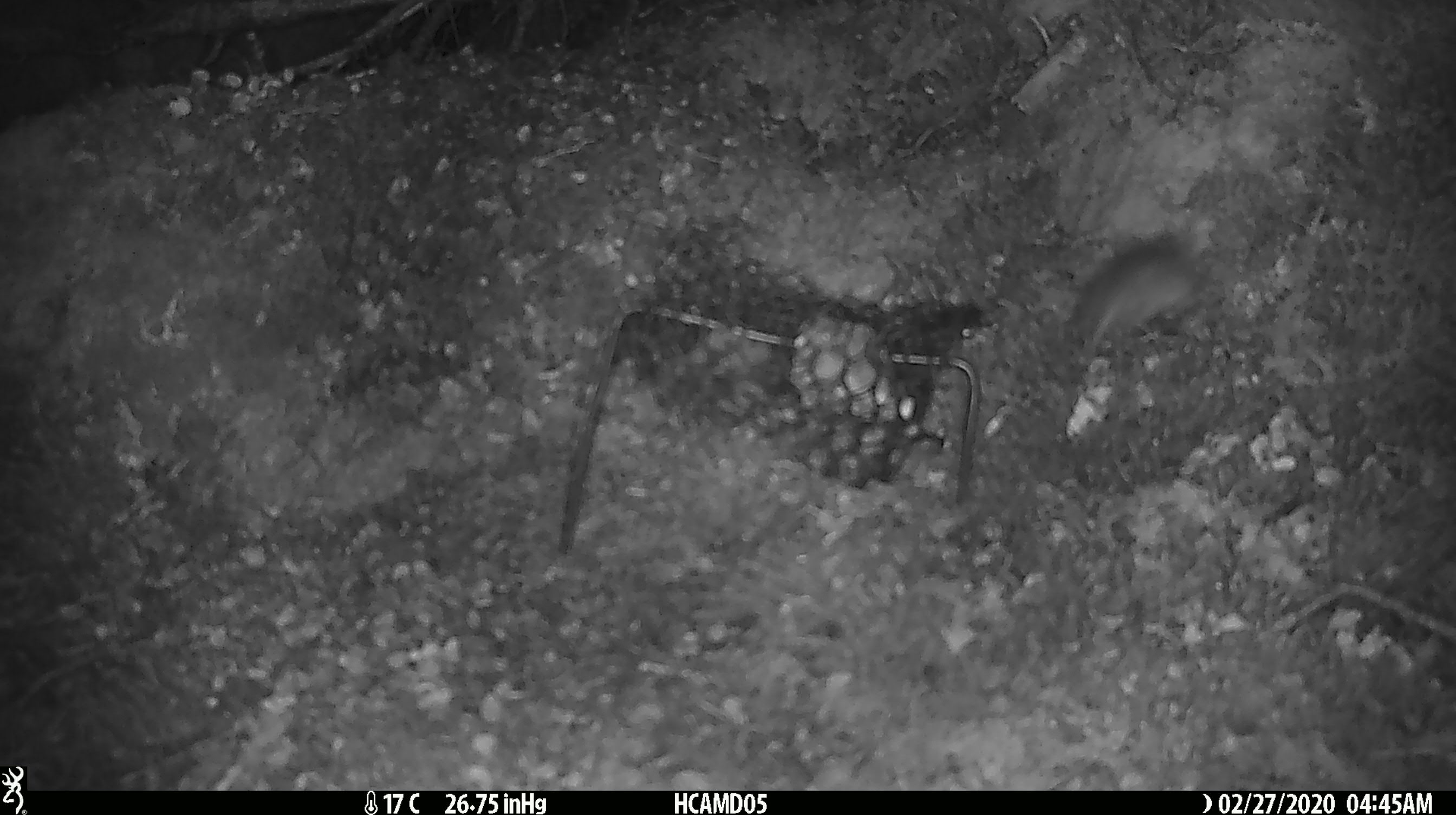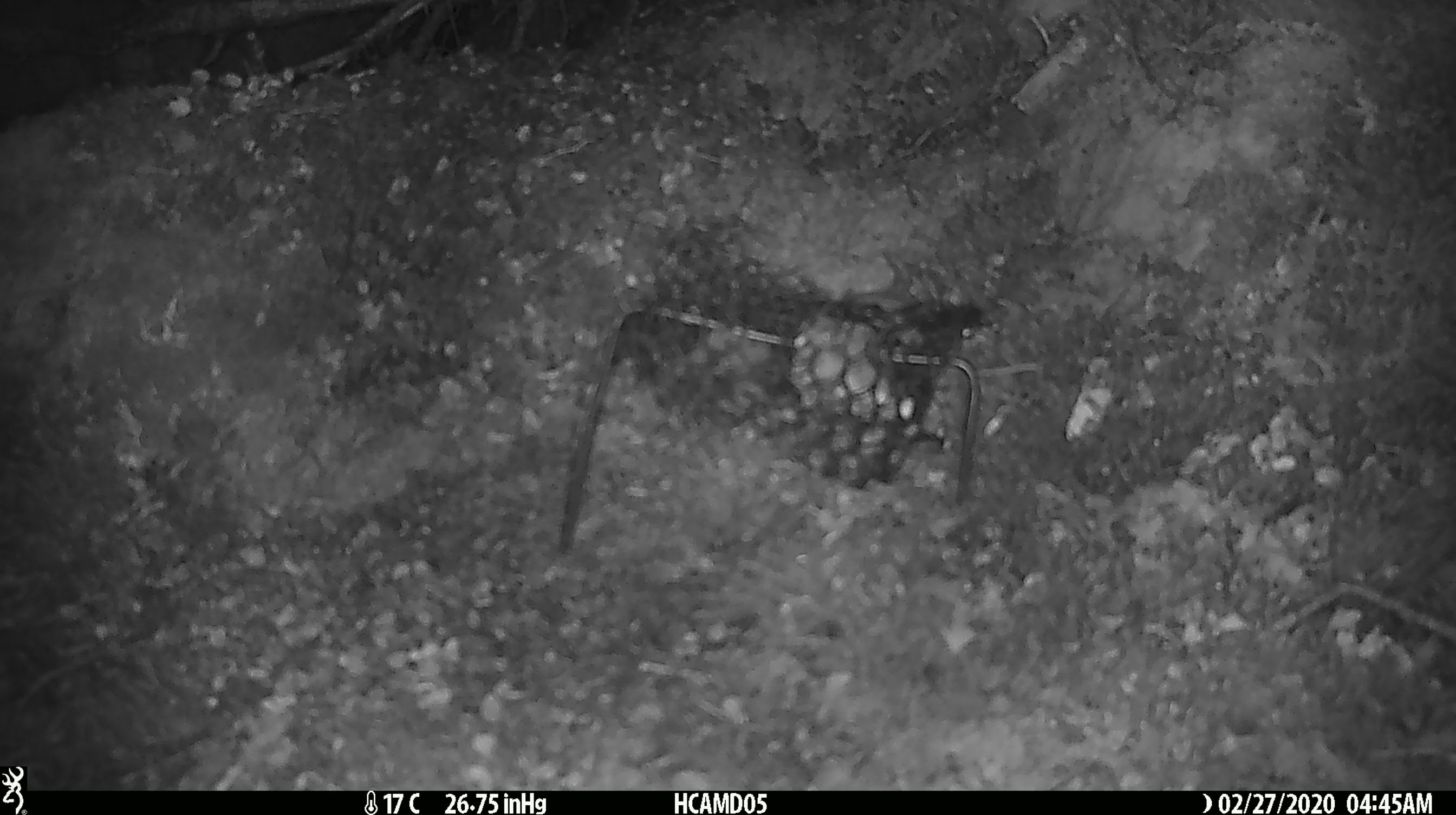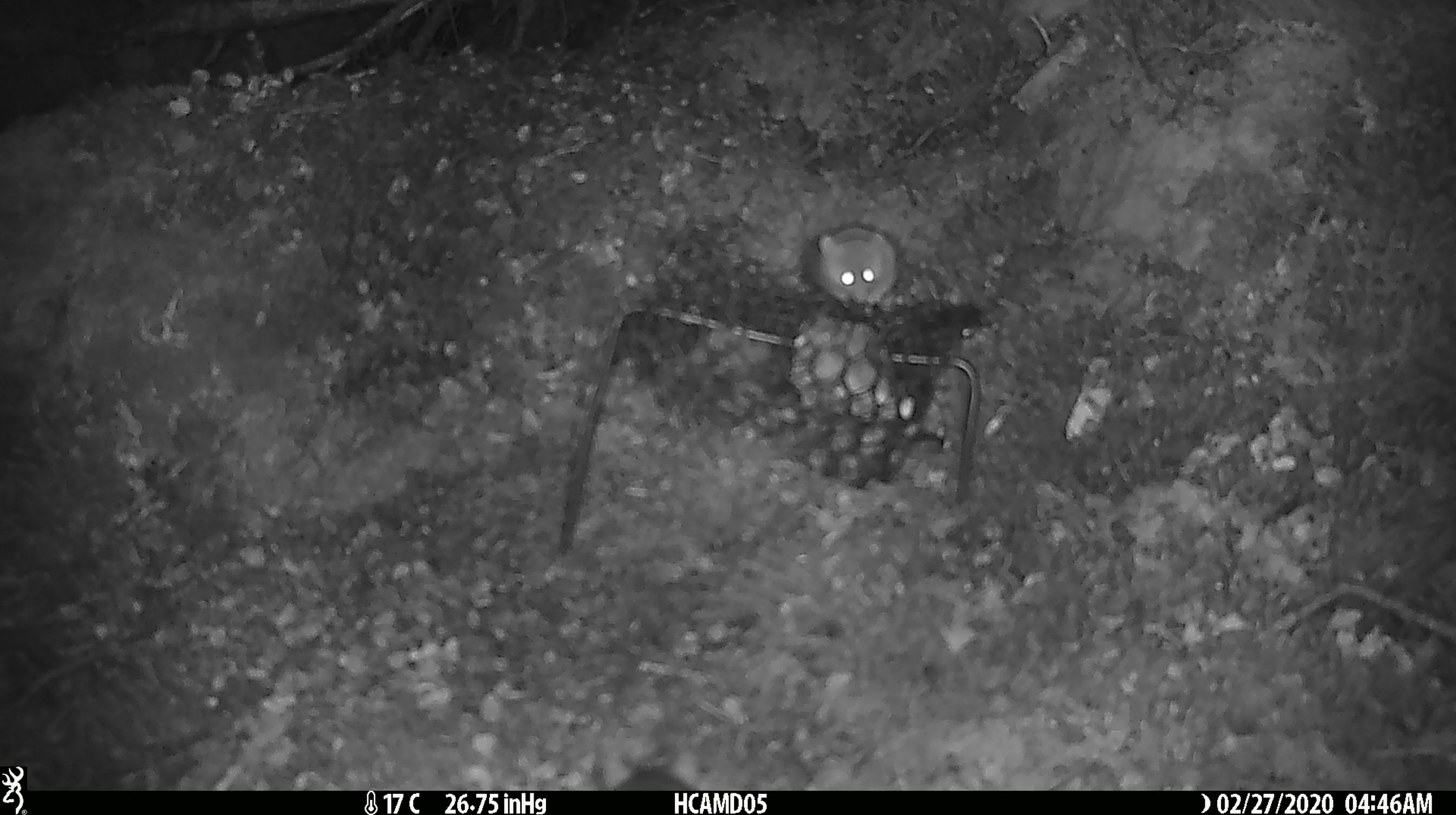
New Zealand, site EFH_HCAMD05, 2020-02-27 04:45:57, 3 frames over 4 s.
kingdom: Animalia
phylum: Chordata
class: Mammalia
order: Rodentia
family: Muridae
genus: Mus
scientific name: Mus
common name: mouse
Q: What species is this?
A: Mouse (Mus).